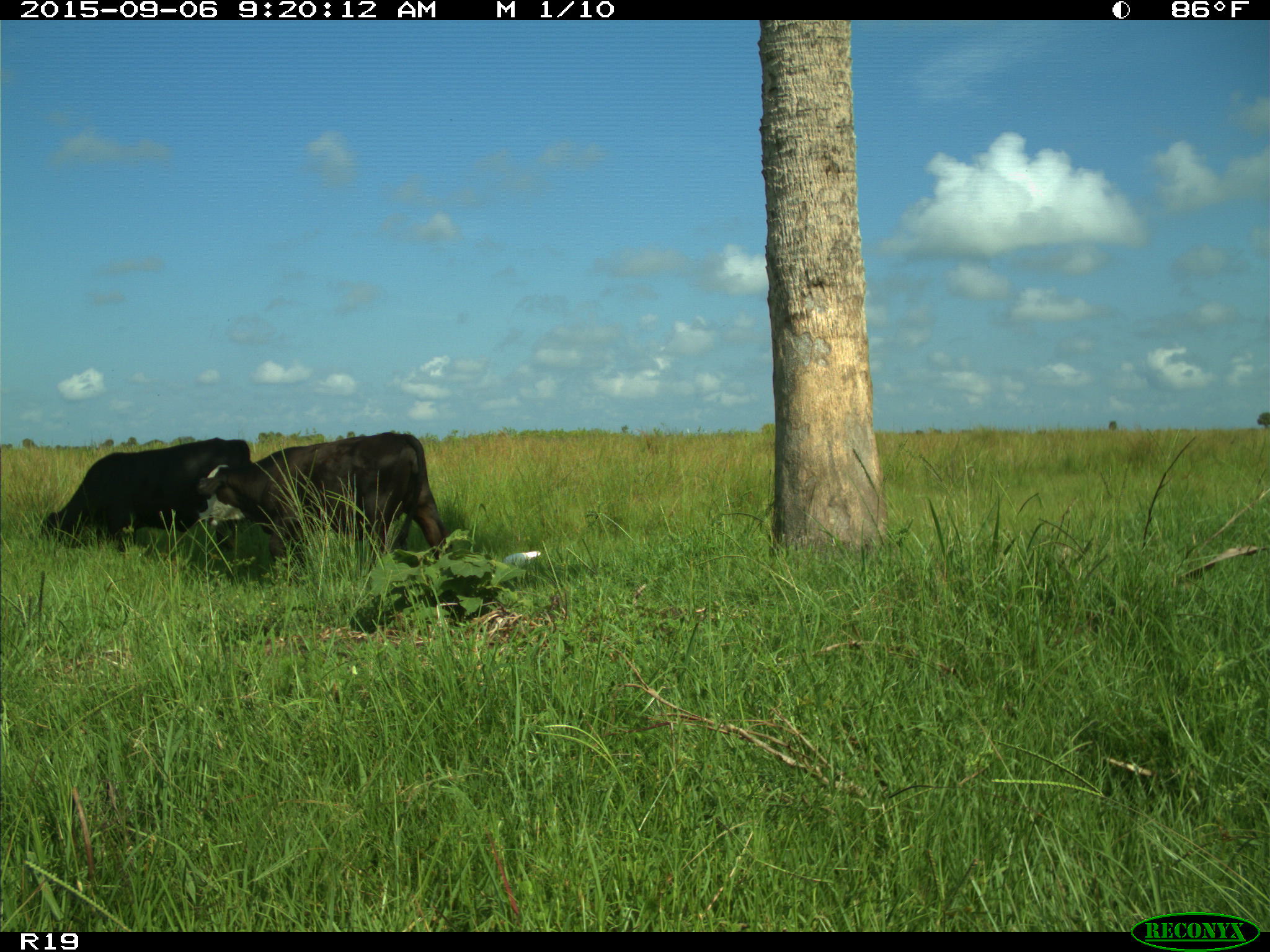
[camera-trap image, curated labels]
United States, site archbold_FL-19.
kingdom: Animalia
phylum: Chordata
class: Mammalia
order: Artiodactyla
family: Bovidae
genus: Bos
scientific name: Bos taurus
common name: domestic cow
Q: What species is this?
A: Bos taurus (domestic cow).